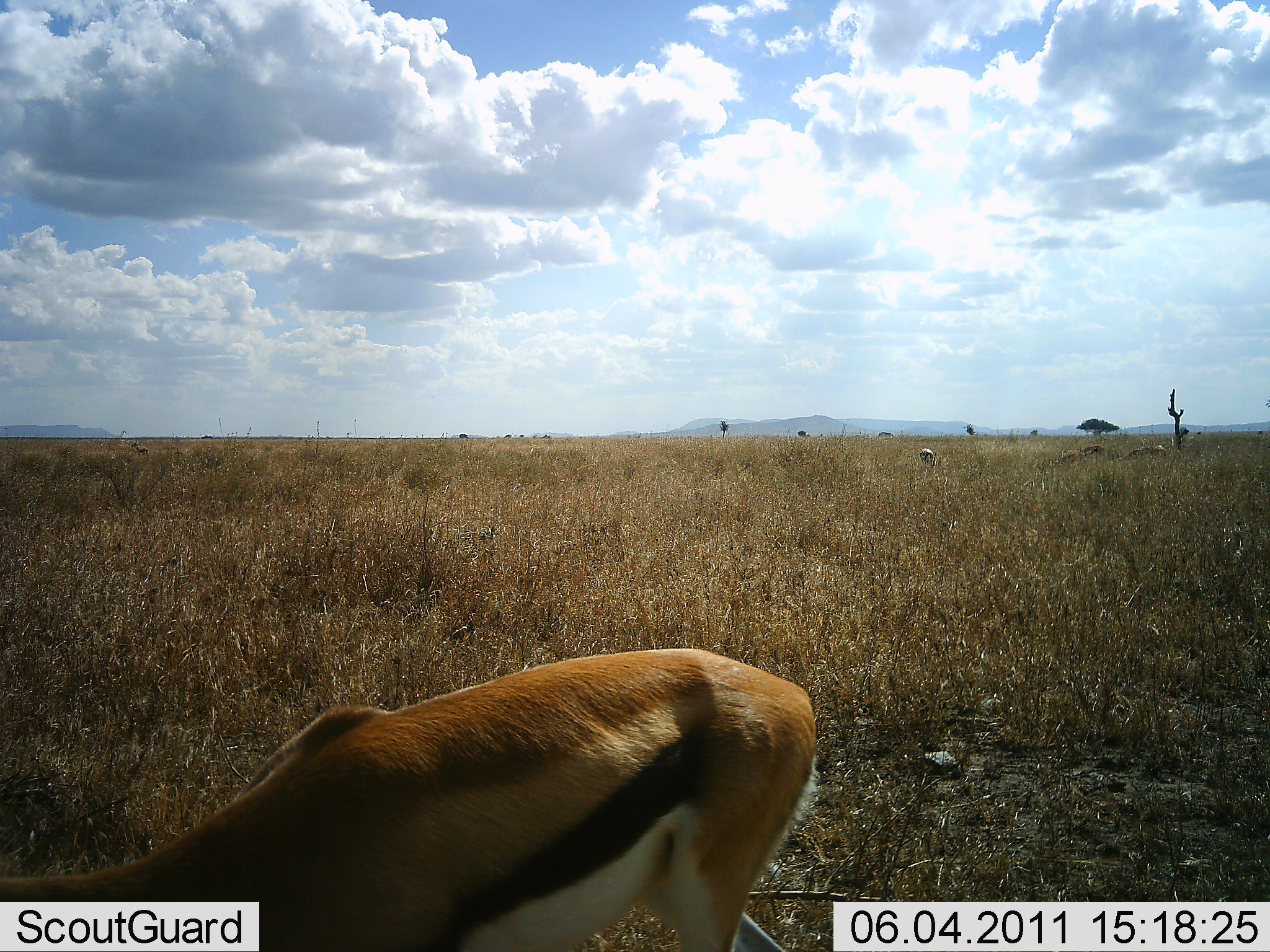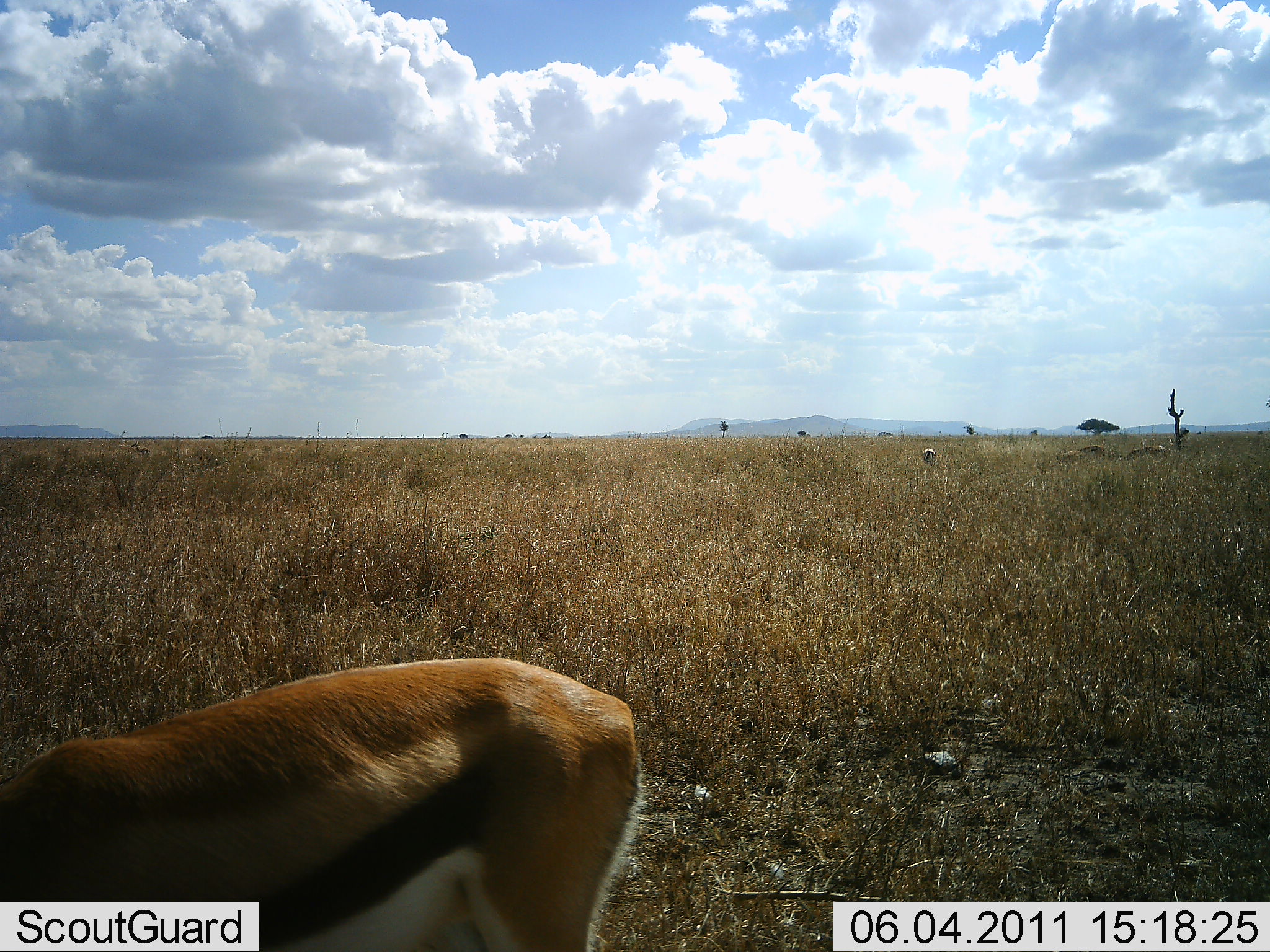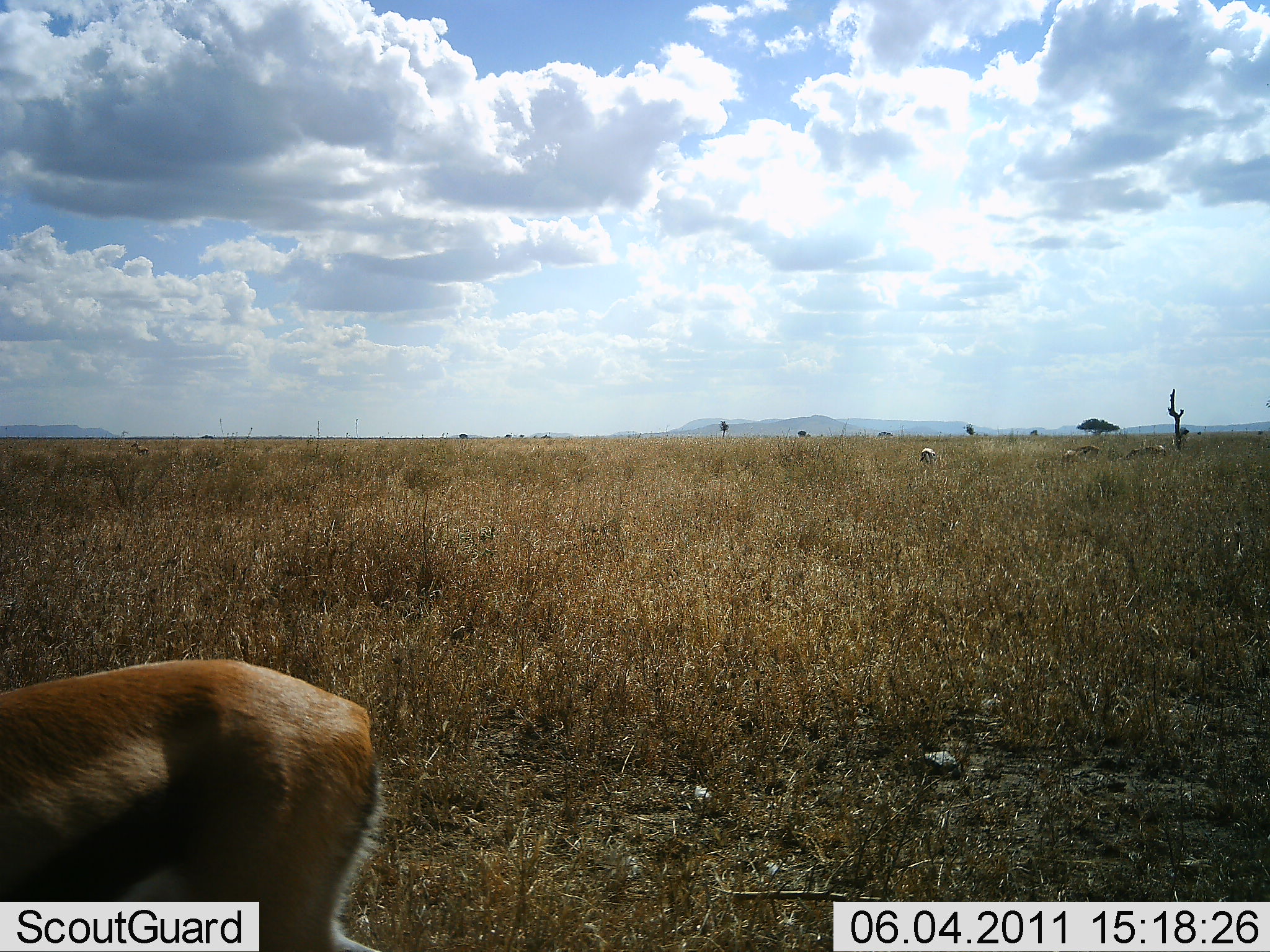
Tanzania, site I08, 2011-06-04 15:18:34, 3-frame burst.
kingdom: Animalia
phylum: Chordata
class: Mammalia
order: Artiodactyla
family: Bovidae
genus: Eudorcas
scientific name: Eudorcas thomsonii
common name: thomson's gazelle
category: gazellethomsons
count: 1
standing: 8%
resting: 0%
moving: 77%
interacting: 0%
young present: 0%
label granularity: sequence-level